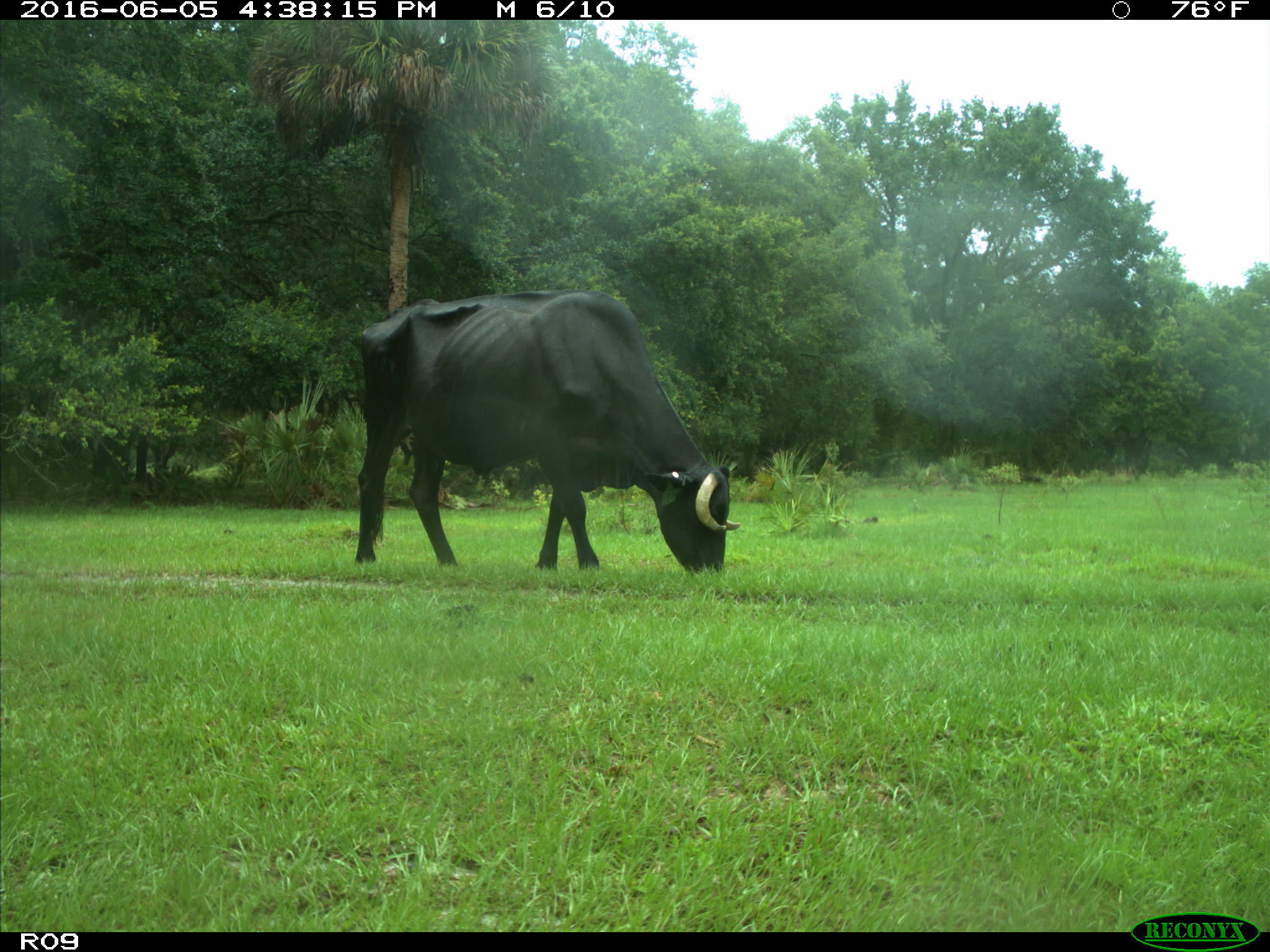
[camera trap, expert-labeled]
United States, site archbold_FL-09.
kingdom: Animalia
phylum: Chordata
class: Mammalia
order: Artiodactyla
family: Bovidae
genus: Bos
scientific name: Bos taurus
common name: domestic cow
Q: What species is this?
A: Bos taurus (domestic cow).